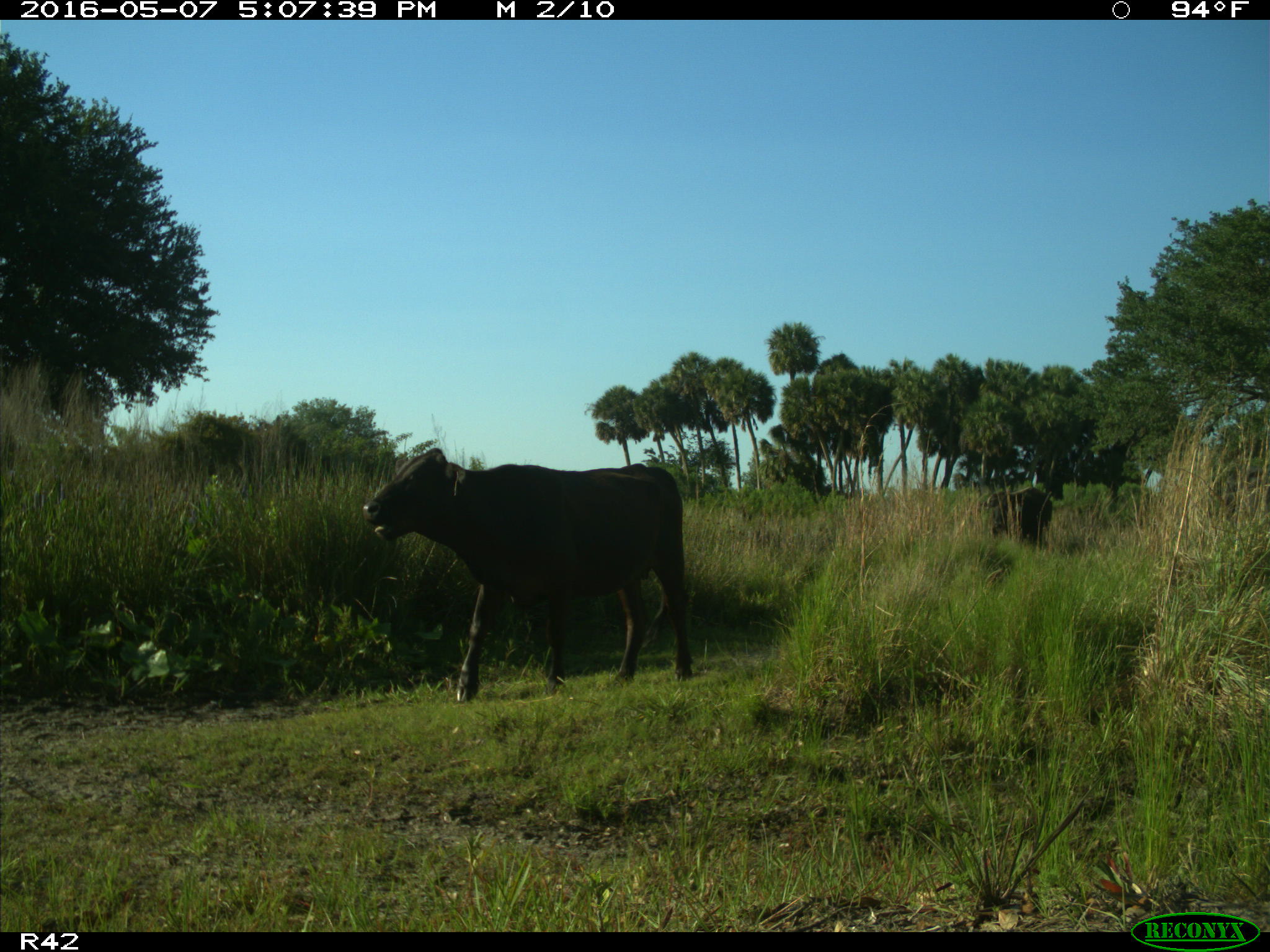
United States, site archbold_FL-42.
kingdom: Animalia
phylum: Chordata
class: Mammalia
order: Artiodactyla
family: Bovidae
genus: Bos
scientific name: Bos taurus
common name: domestic cow